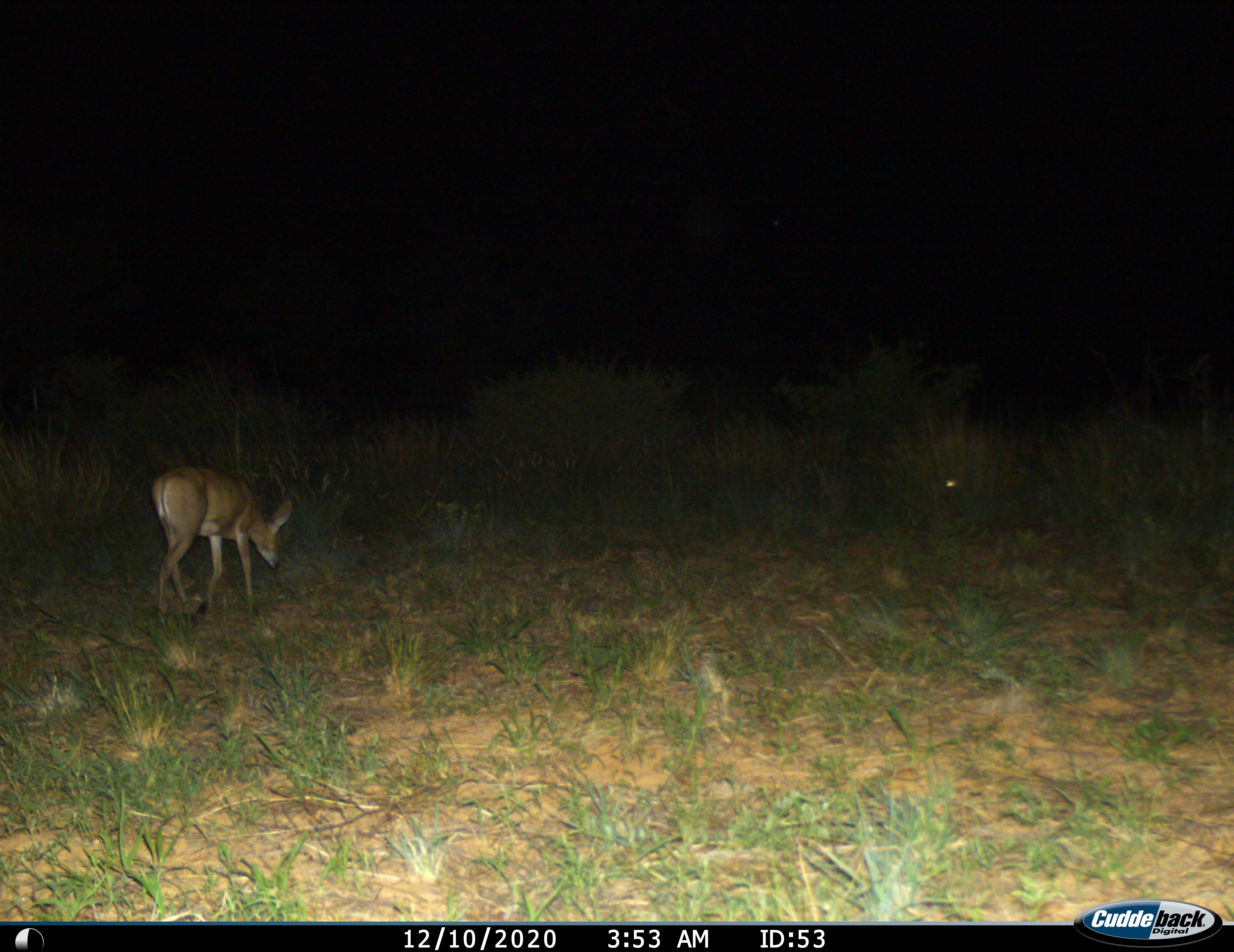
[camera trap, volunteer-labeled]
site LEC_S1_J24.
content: unidentified animal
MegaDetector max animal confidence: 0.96